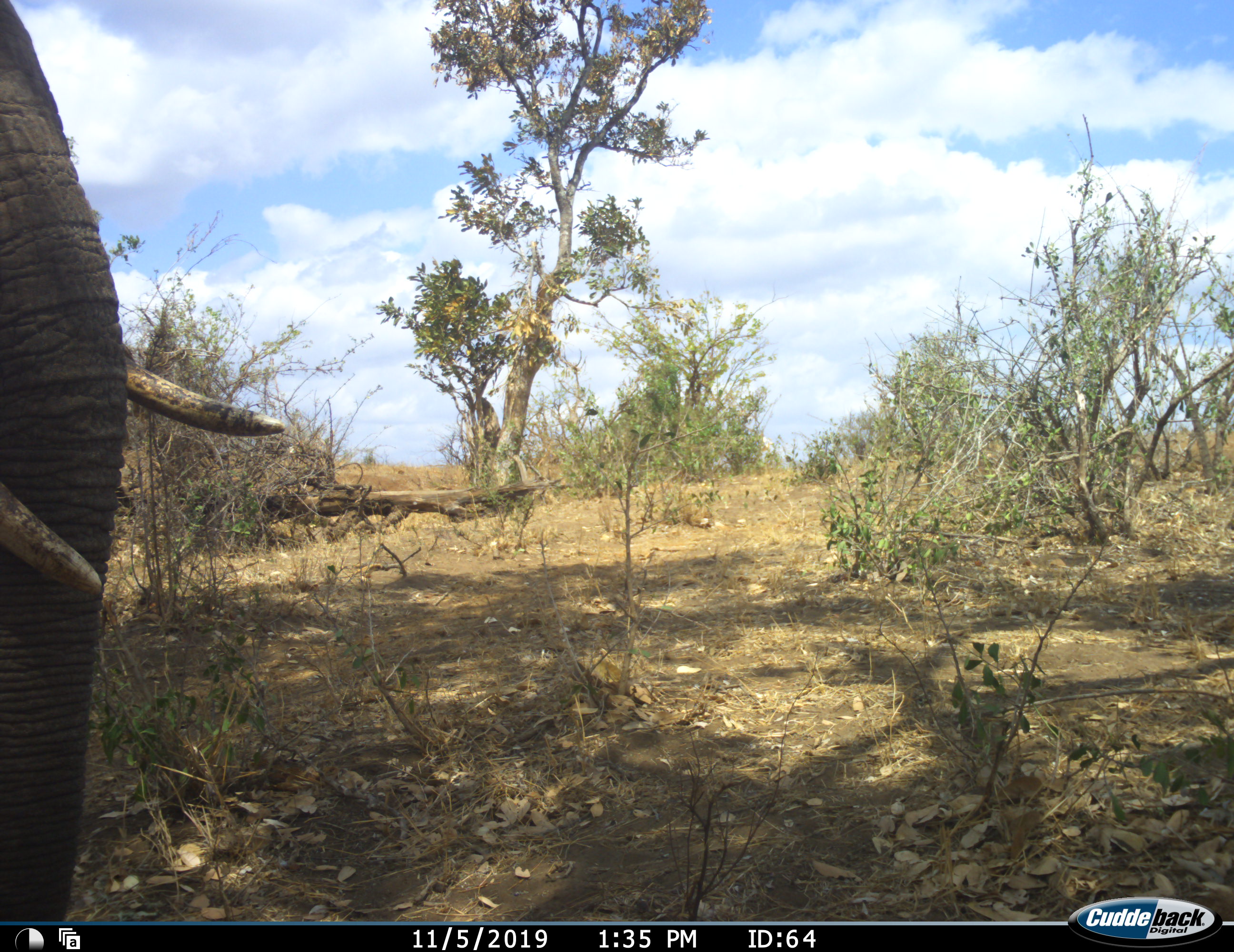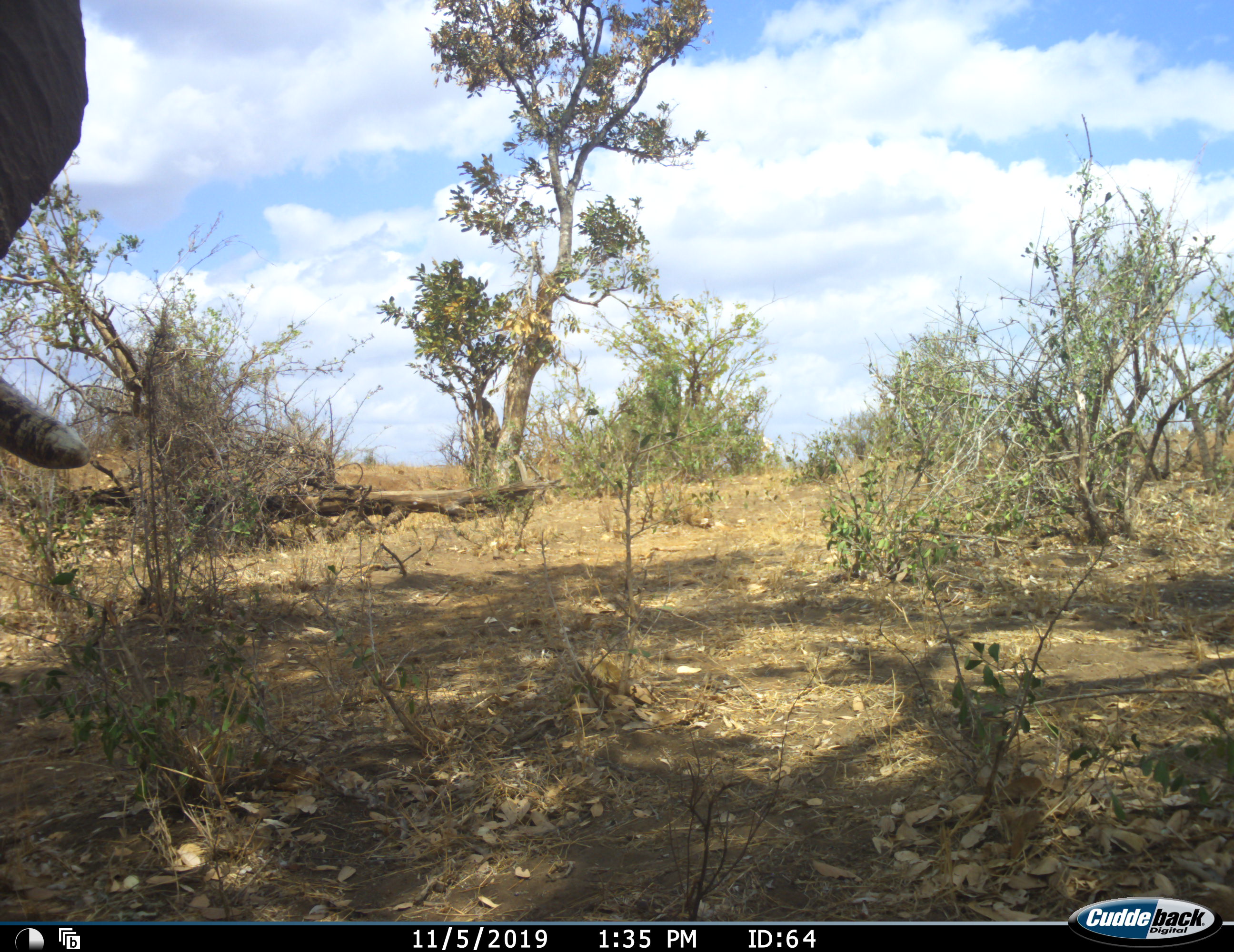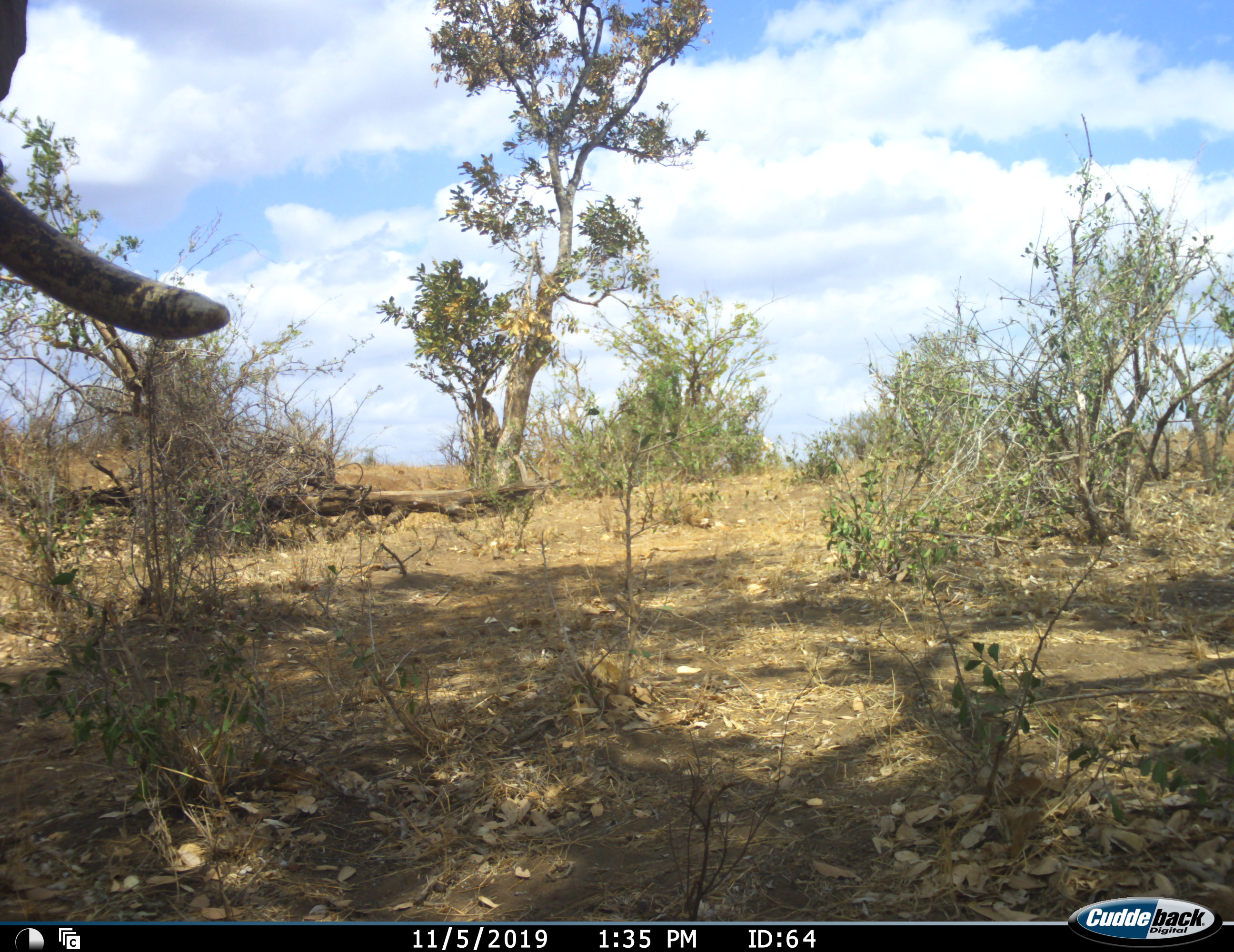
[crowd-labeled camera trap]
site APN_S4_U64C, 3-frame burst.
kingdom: Animalia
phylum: Chordata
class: Mammalia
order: Proboscidea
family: Elephantidae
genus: Loxodonta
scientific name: Loxodonta africana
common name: african bush elephant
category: elephant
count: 1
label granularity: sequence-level